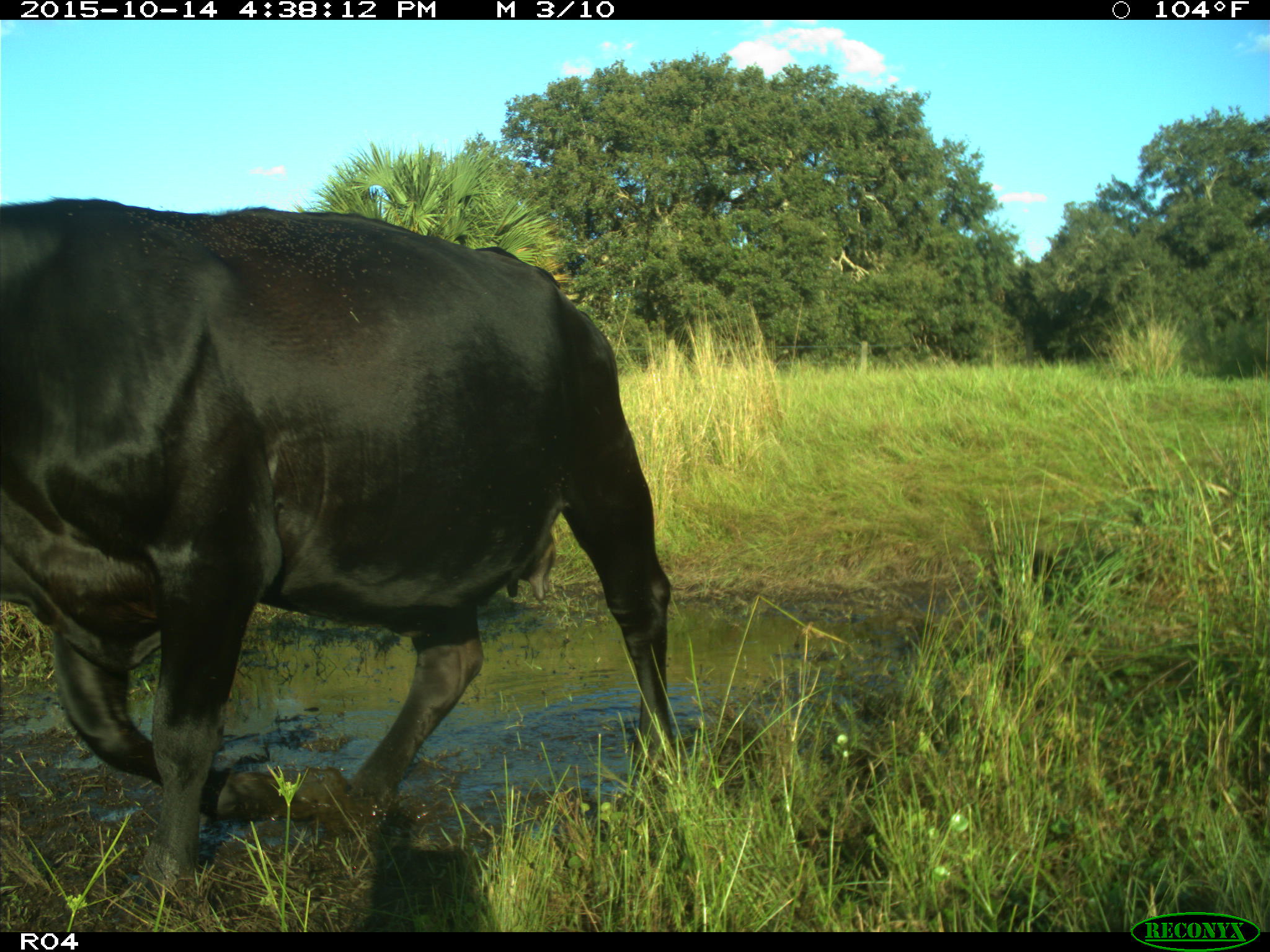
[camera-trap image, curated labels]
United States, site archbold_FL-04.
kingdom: Animalia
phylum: Chordata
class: Mammalia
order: Artiodactyla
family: Bovidae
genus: Bos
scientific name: Bos taurus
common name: domestic cow